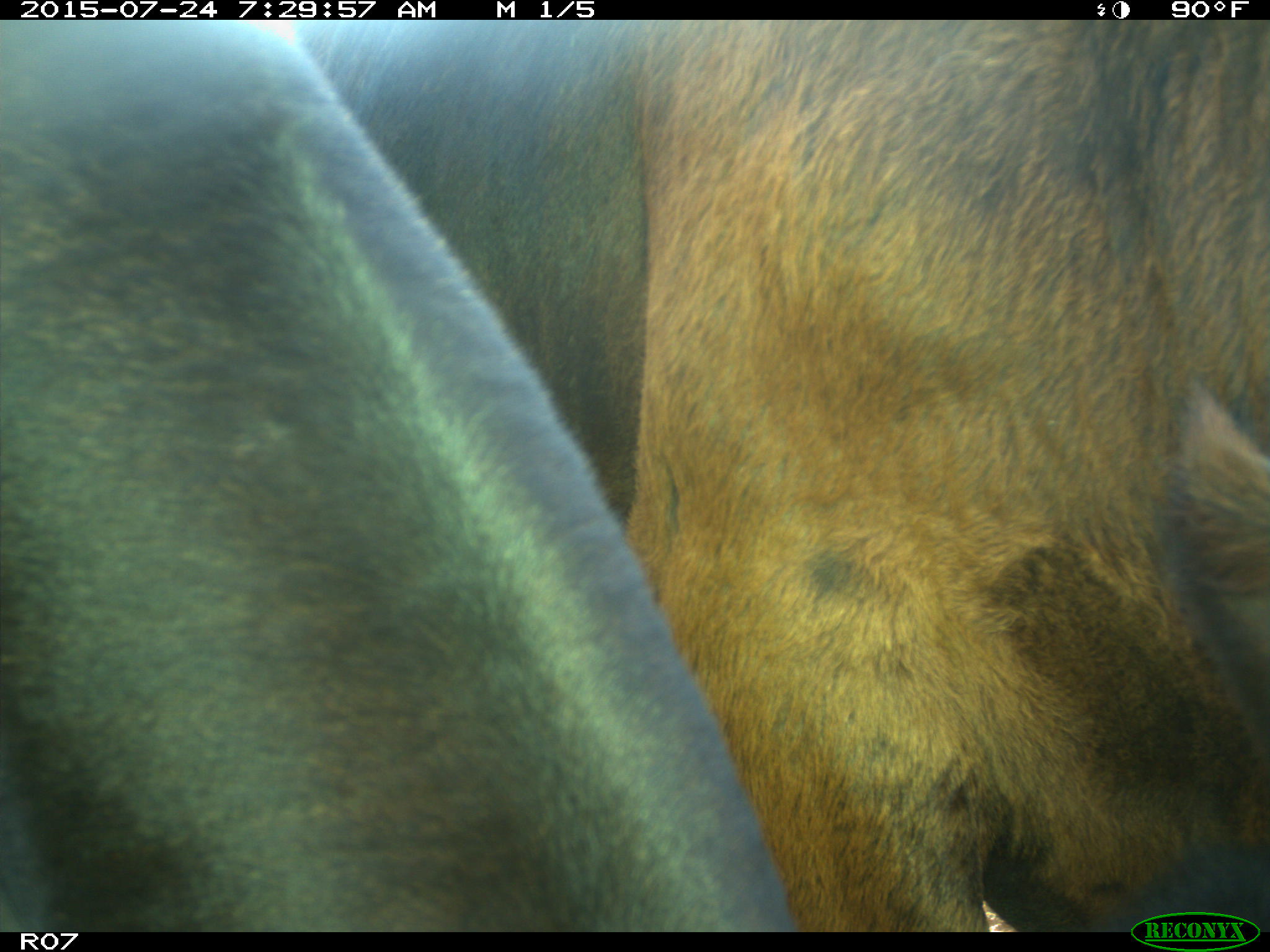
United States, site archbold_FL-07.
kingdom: Animalia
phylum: Chordata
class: Mammalia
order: Artiodactyla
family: Bovidae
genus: Bos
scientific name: Bos taurus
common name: domestic cow